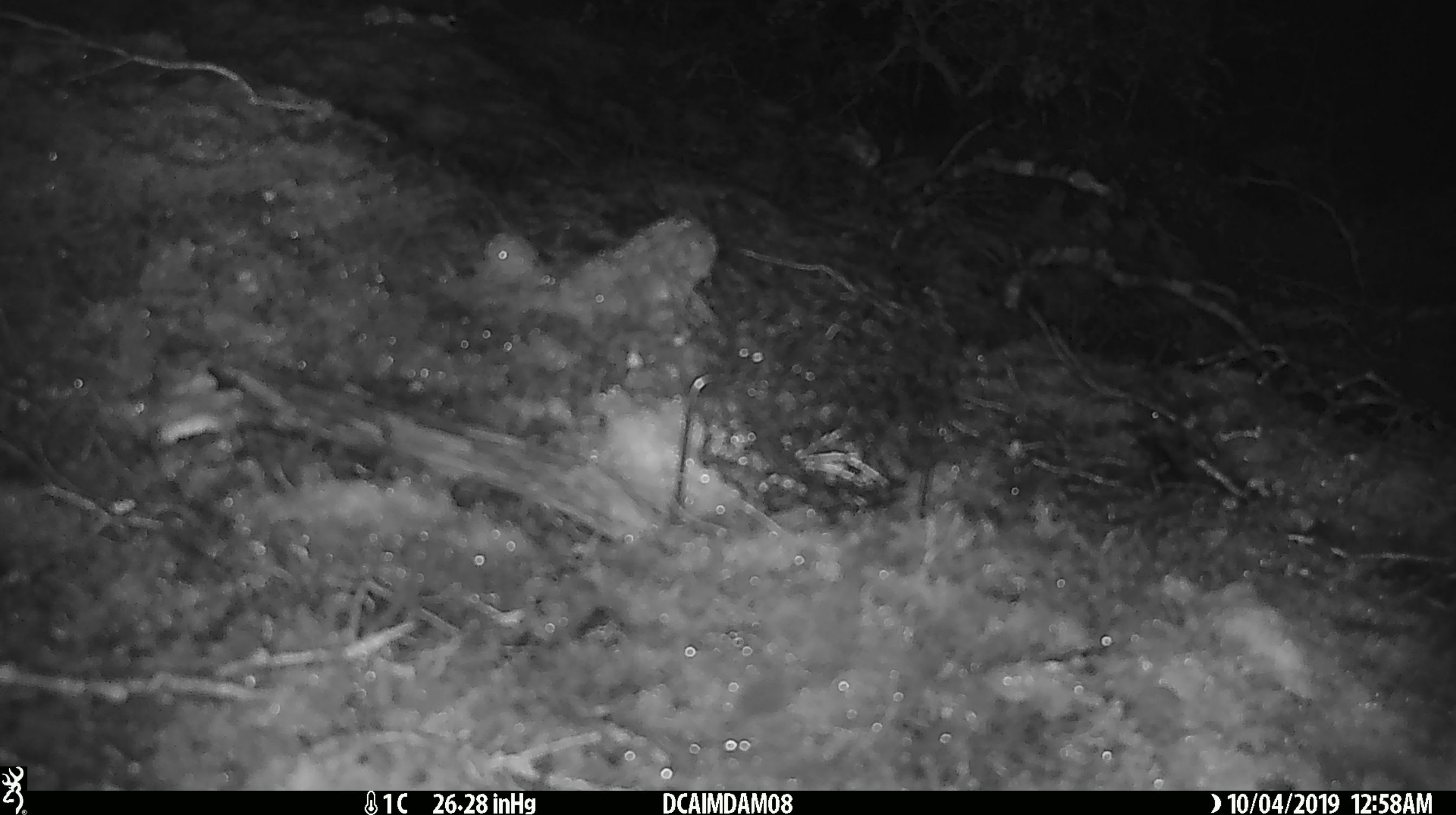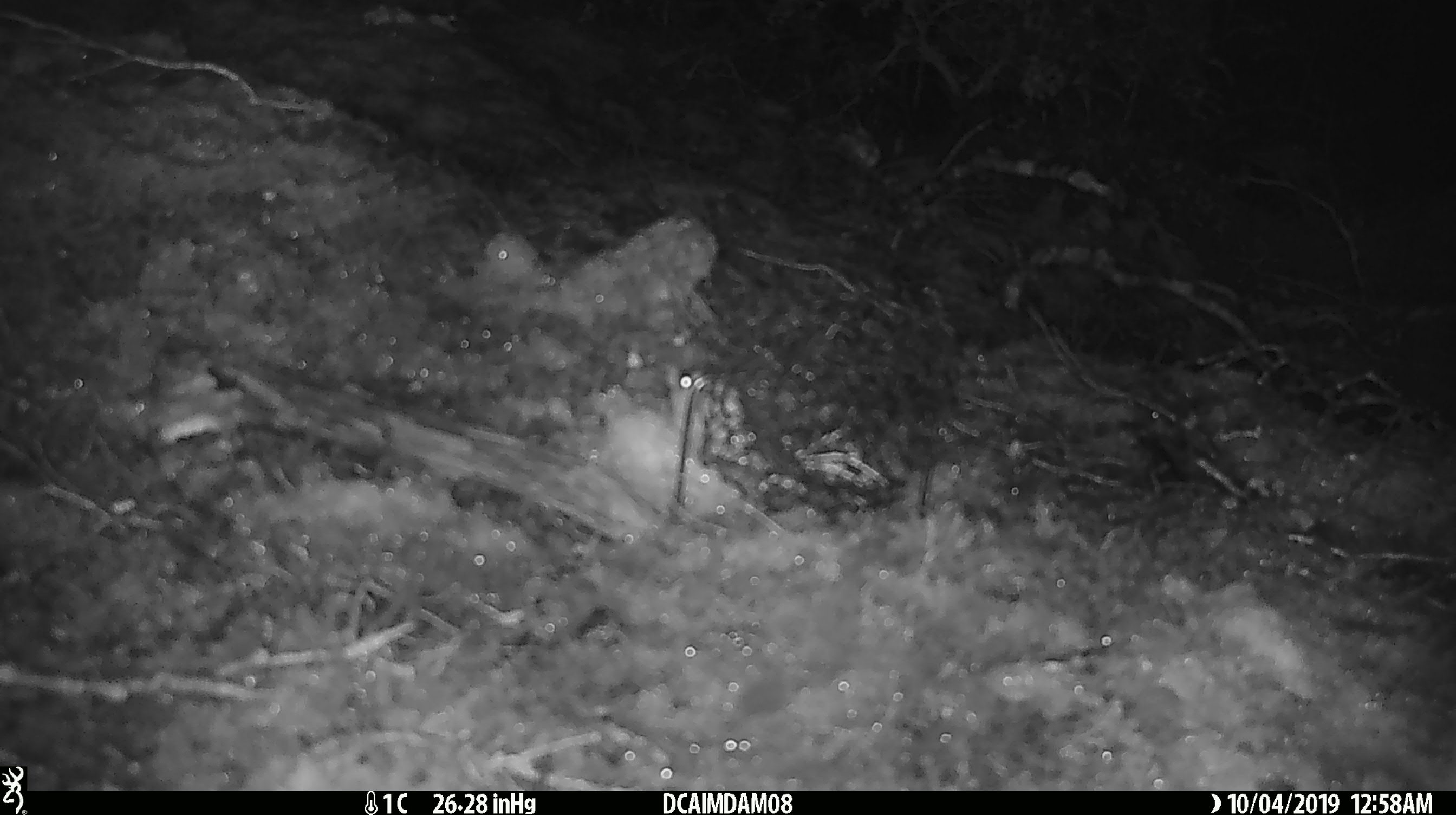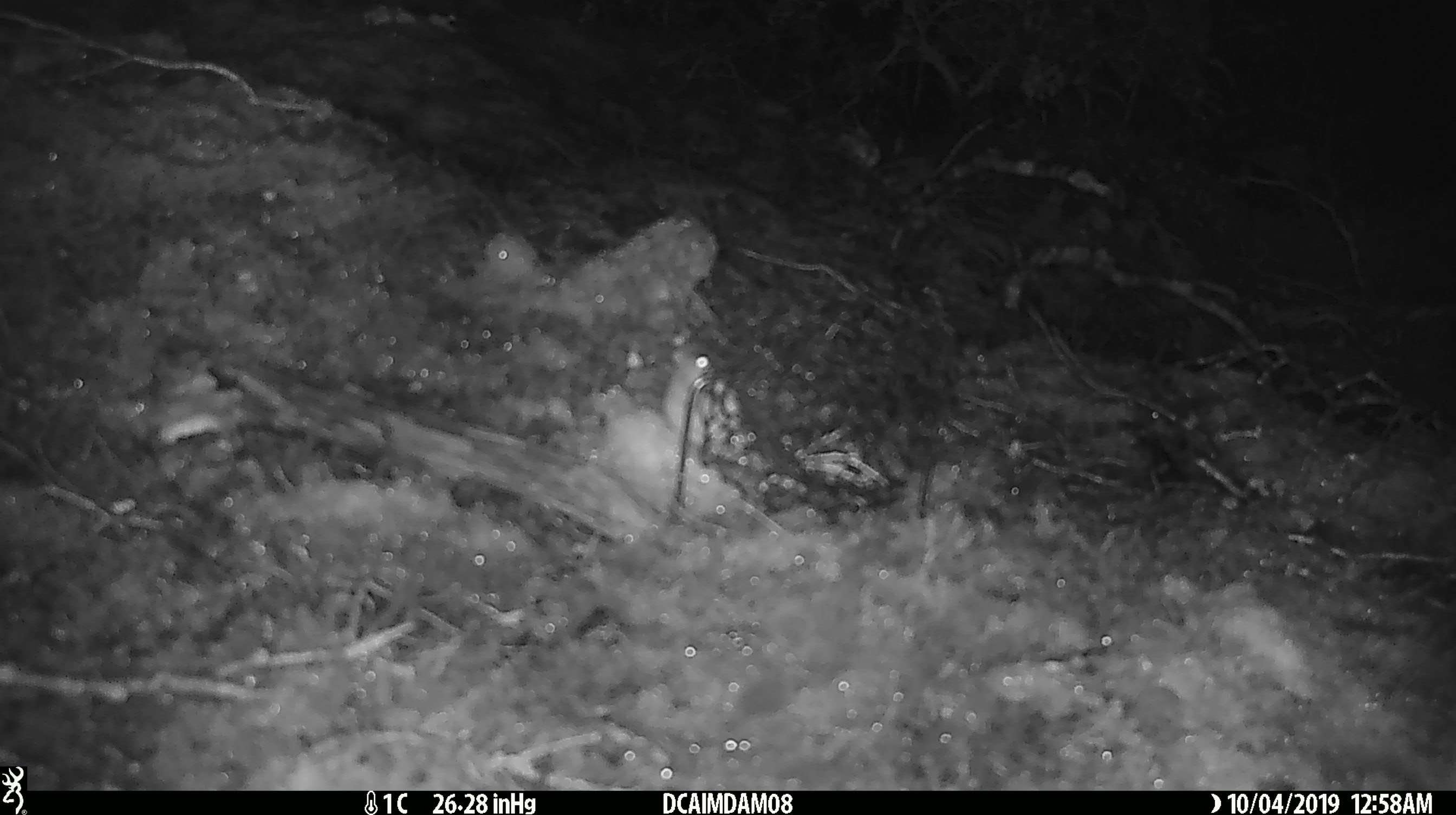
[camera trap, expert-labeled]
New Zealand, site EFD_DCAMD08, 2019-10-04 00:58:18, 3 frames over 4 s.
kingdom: Animalia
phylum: Chordata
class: Mammalia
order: Rodentia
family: Muridae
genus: Mus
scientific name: Mus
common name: mouse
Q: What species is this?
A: Mouse (Mus).